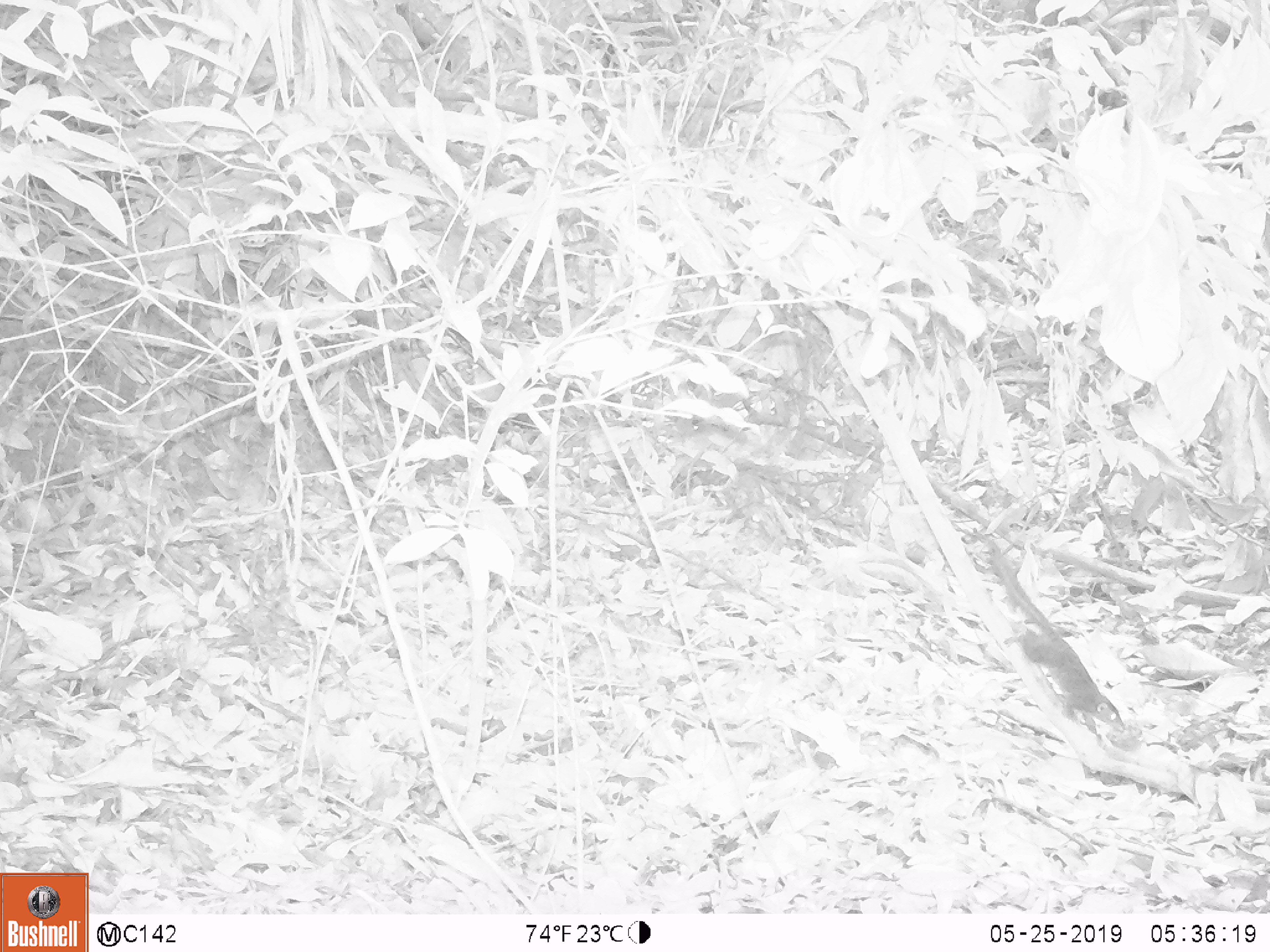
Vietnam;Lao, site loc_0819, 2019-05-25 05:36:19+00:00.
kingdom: Animalia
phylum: Chordata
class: Mammalia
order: Scandentia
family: Tupaiidae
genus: Tupaia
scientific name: Tupaia belangeri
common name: northern treeshrew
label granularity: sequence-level